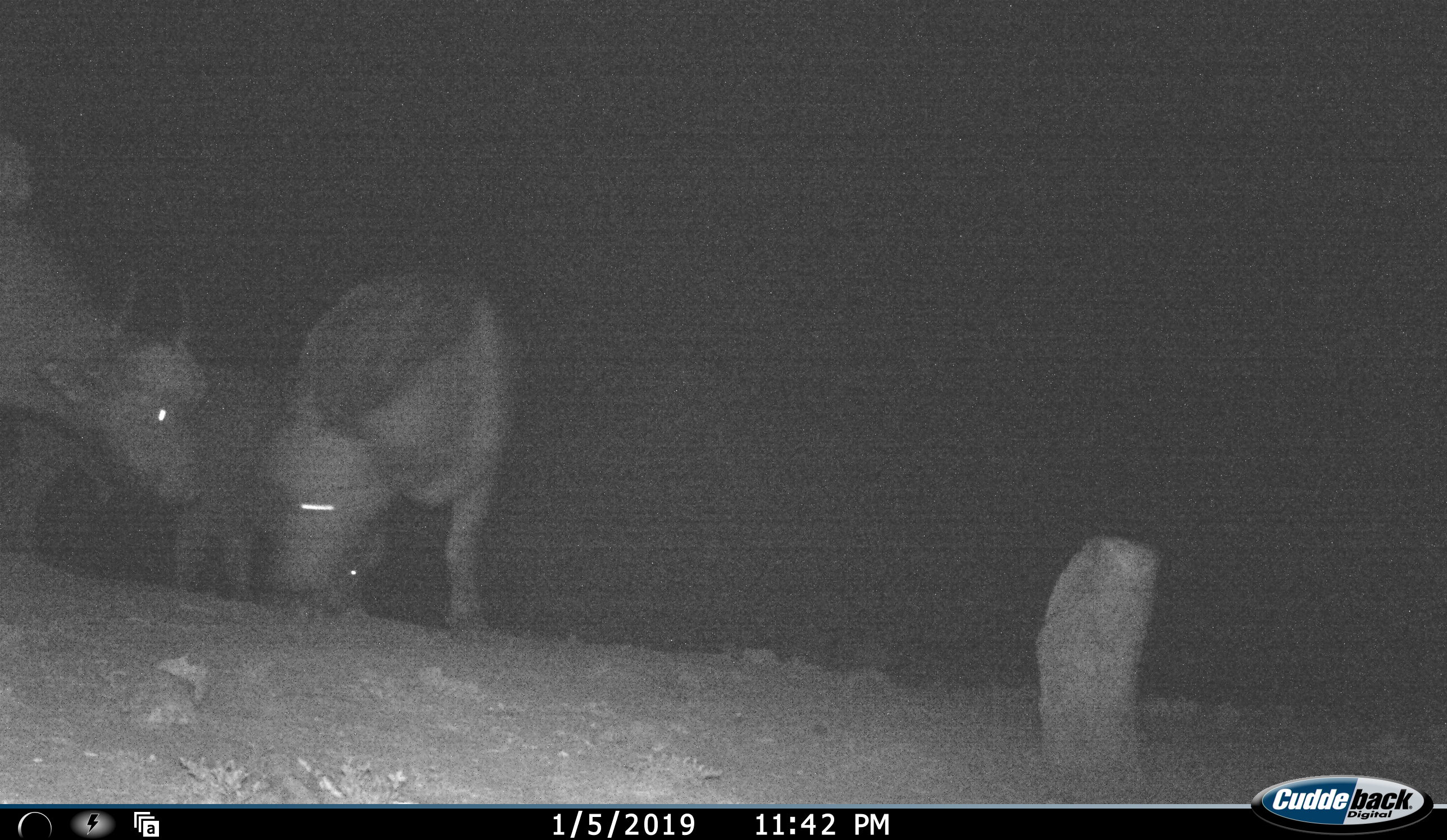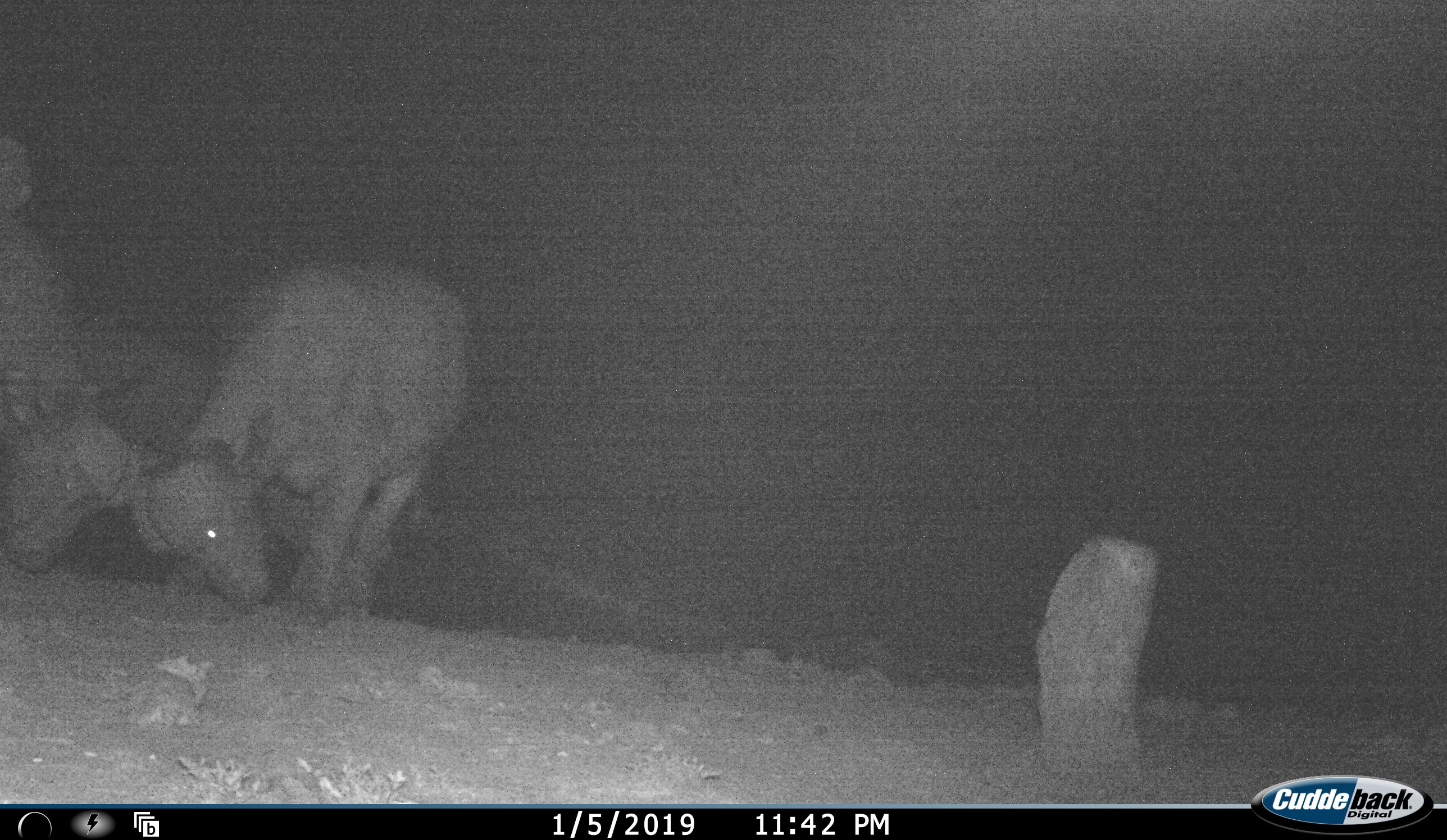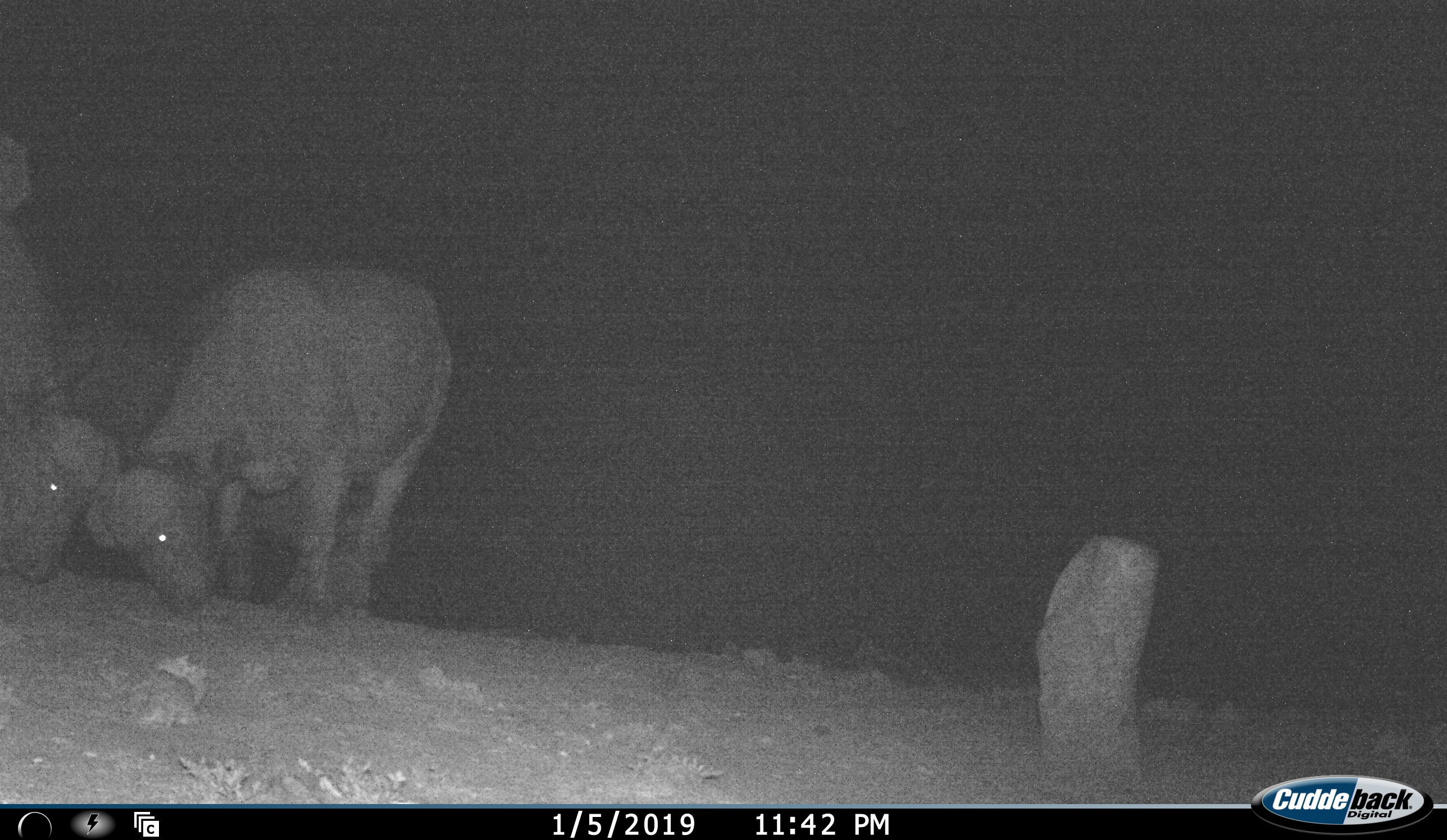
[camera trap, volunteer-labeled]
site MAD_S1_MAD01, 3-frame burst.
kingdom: Animalia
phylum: Chordata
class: Mammalia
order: Artiodactyla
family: Bovidae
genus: Syncerus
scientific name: Syncerus caffer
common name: african buffalo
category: buffalo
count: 3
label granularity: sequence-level